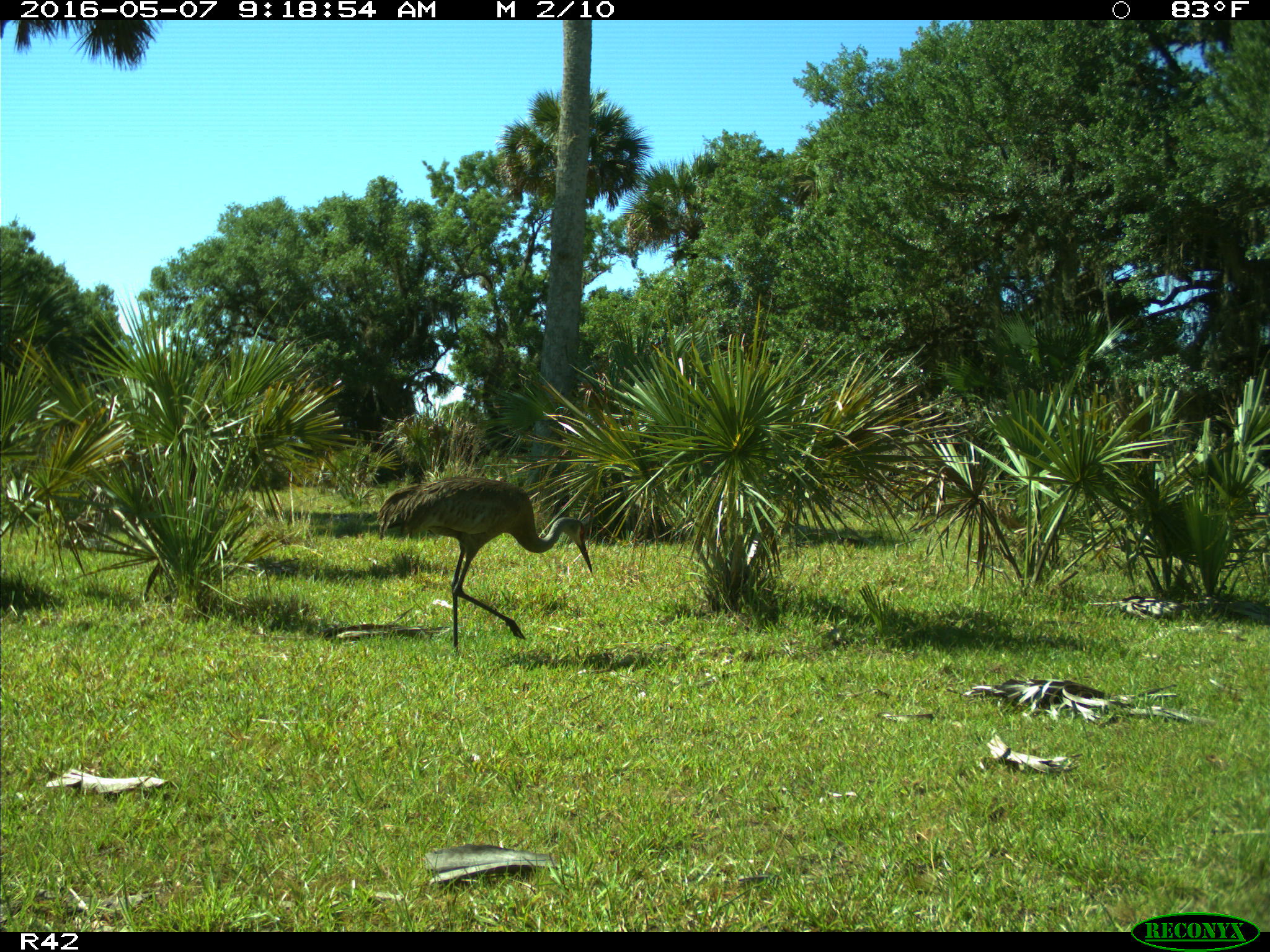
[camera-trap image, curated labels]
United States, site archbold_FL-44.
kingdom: Animalia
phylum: Chordata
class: Aves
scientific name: Aves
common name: birds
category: unidentified bird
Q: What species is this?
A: Unidentified bird (birds) (Aves).